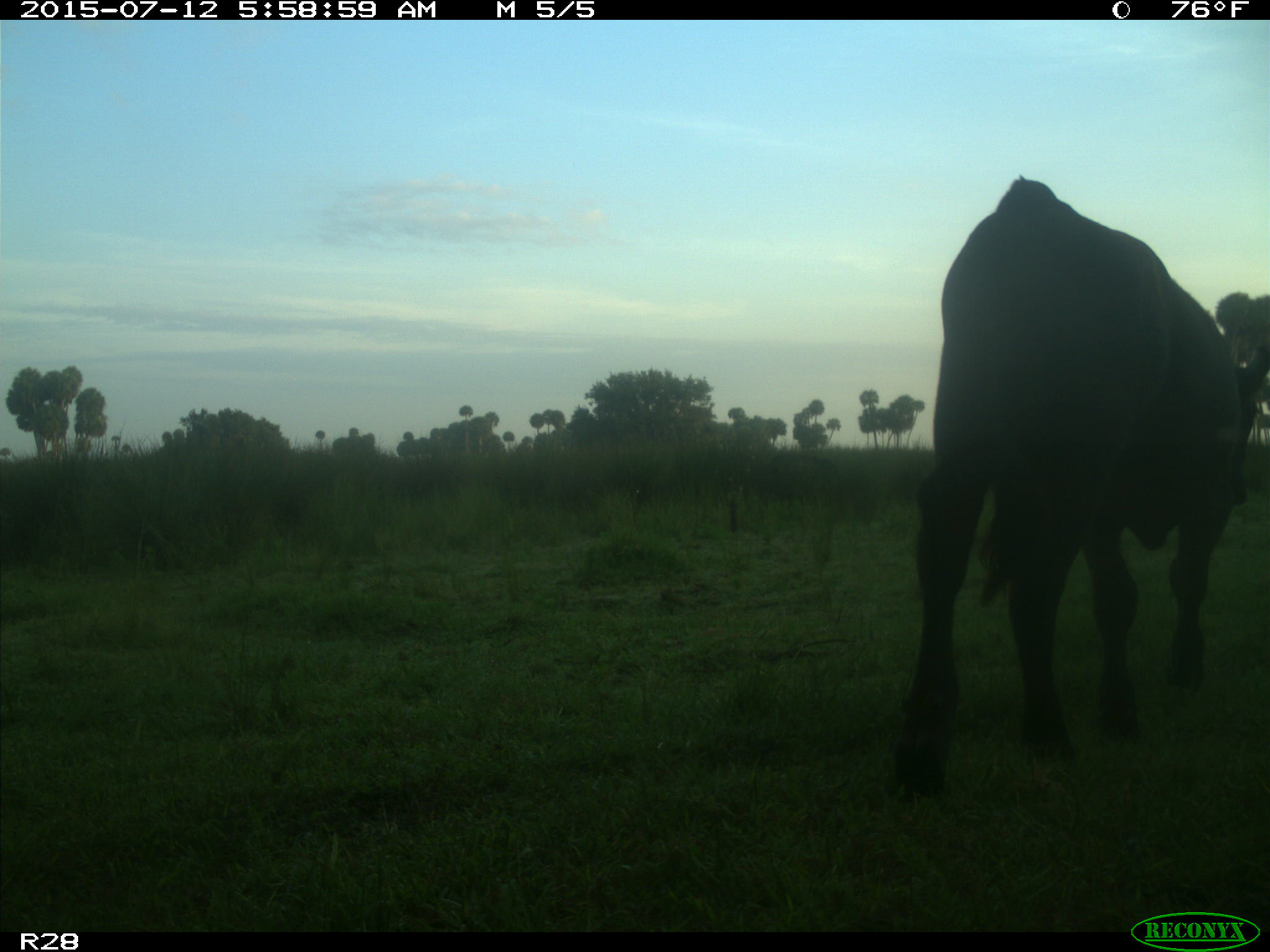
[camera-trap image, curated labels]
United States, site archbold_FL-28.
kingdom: Animalia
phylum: Chordata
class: Mammalia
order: Artiodactyla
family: Bovidae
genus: Bos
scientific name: Bos taurus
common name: domestic cow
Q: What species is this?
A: Bos taurus (domestic cow).